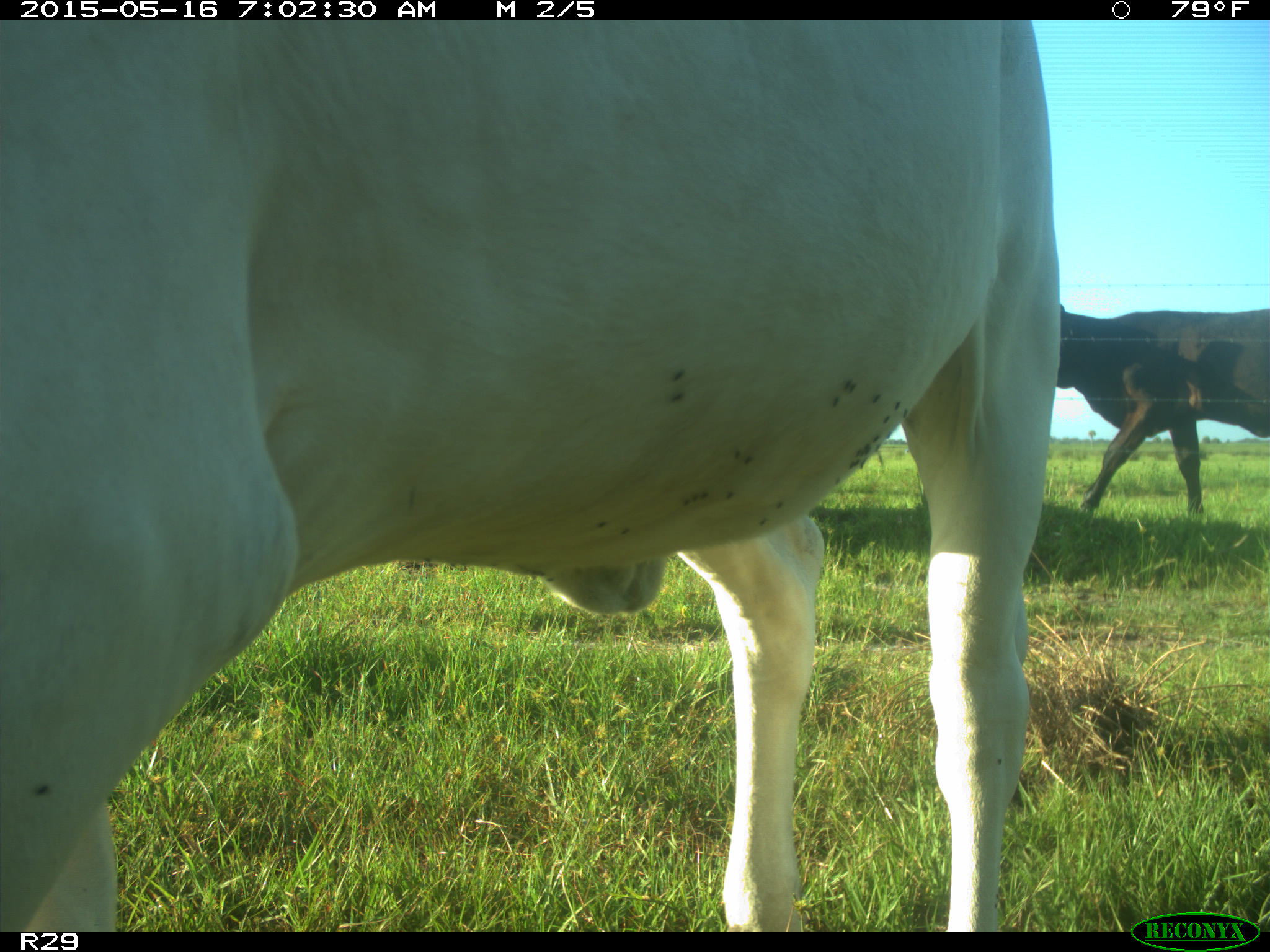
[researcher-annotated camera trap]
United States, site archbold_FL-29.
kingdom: Animalia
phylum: Chordata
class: Mammalia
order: Artiodactyla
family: Bovidae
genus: Bos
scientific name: Bos taurus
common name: domestic cow